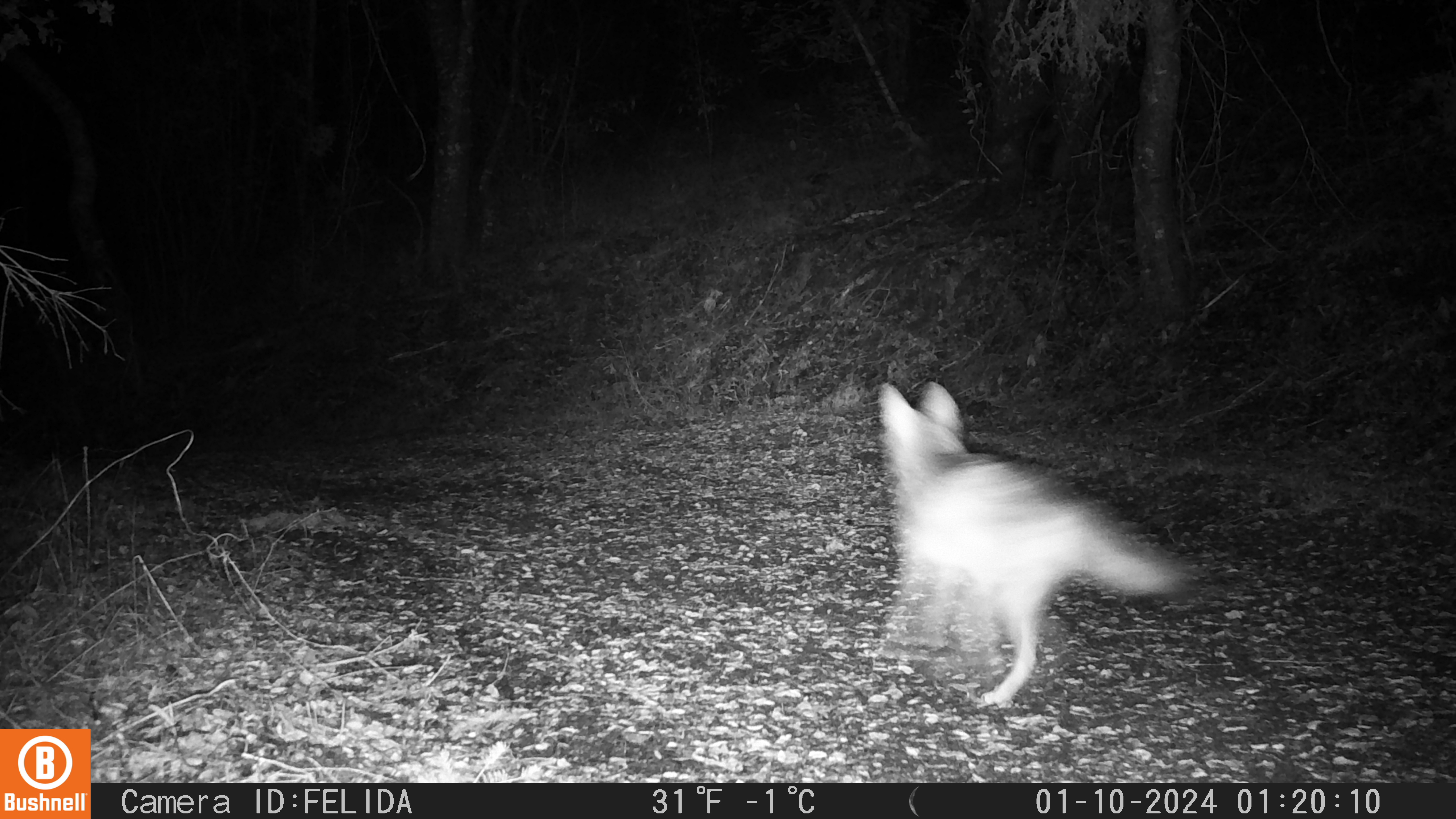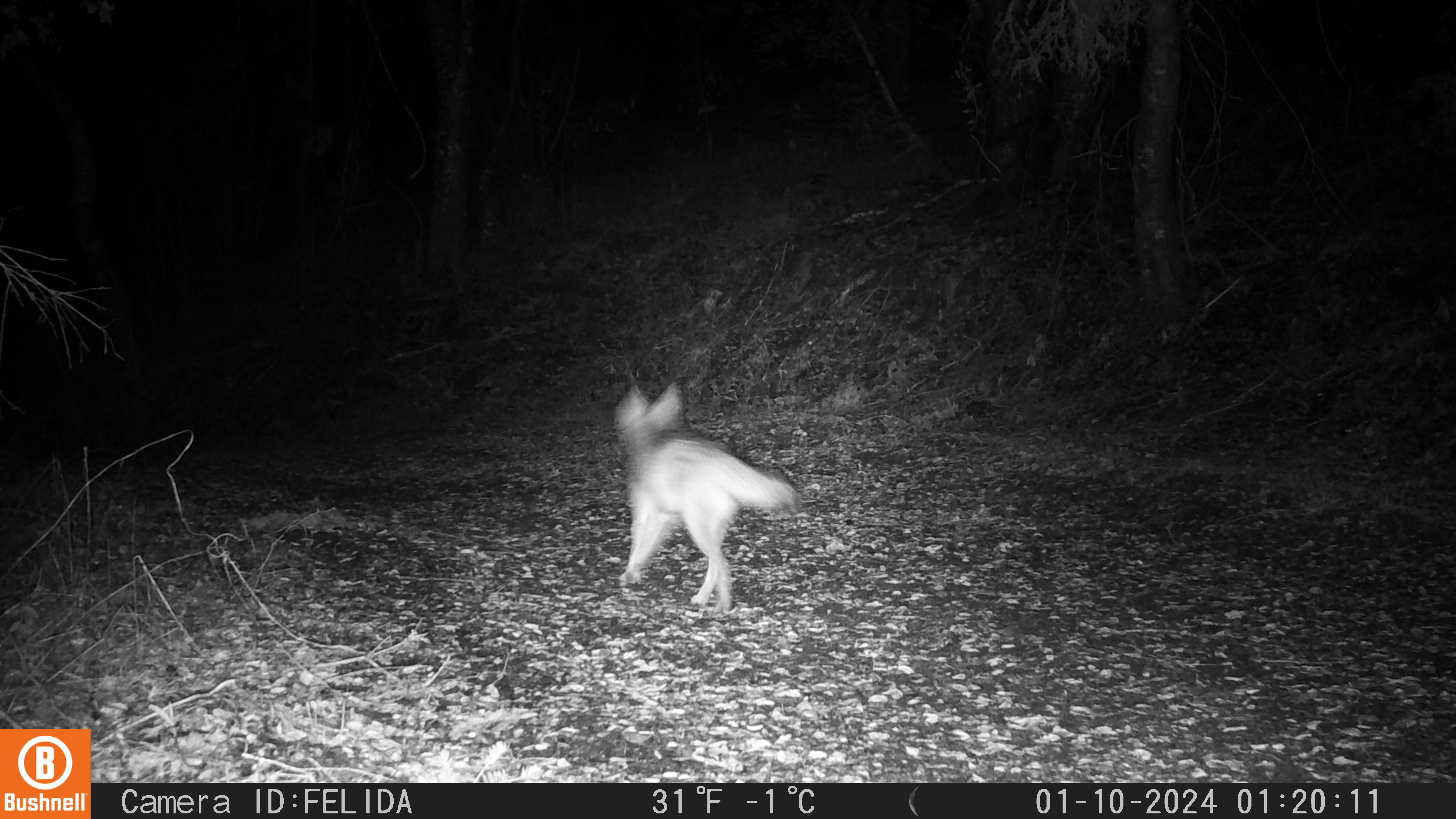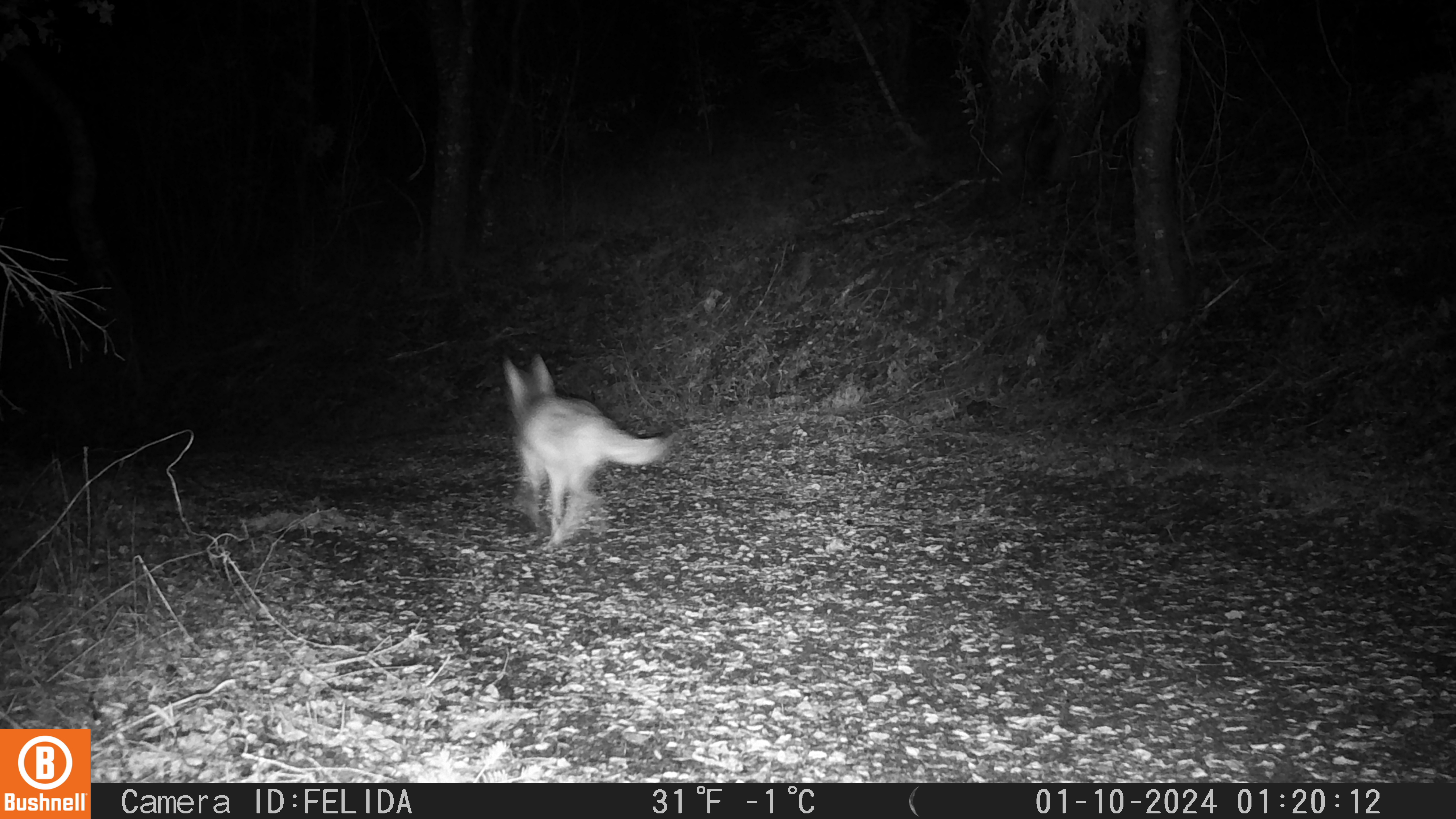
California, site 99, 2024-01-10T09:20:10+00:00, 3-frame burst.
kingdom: Animalia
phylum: Chordata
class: Mammalia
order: Carnivora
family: Canidae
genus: Canis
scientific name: Canis latrans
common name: coyote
Coyote (Canis latrans).